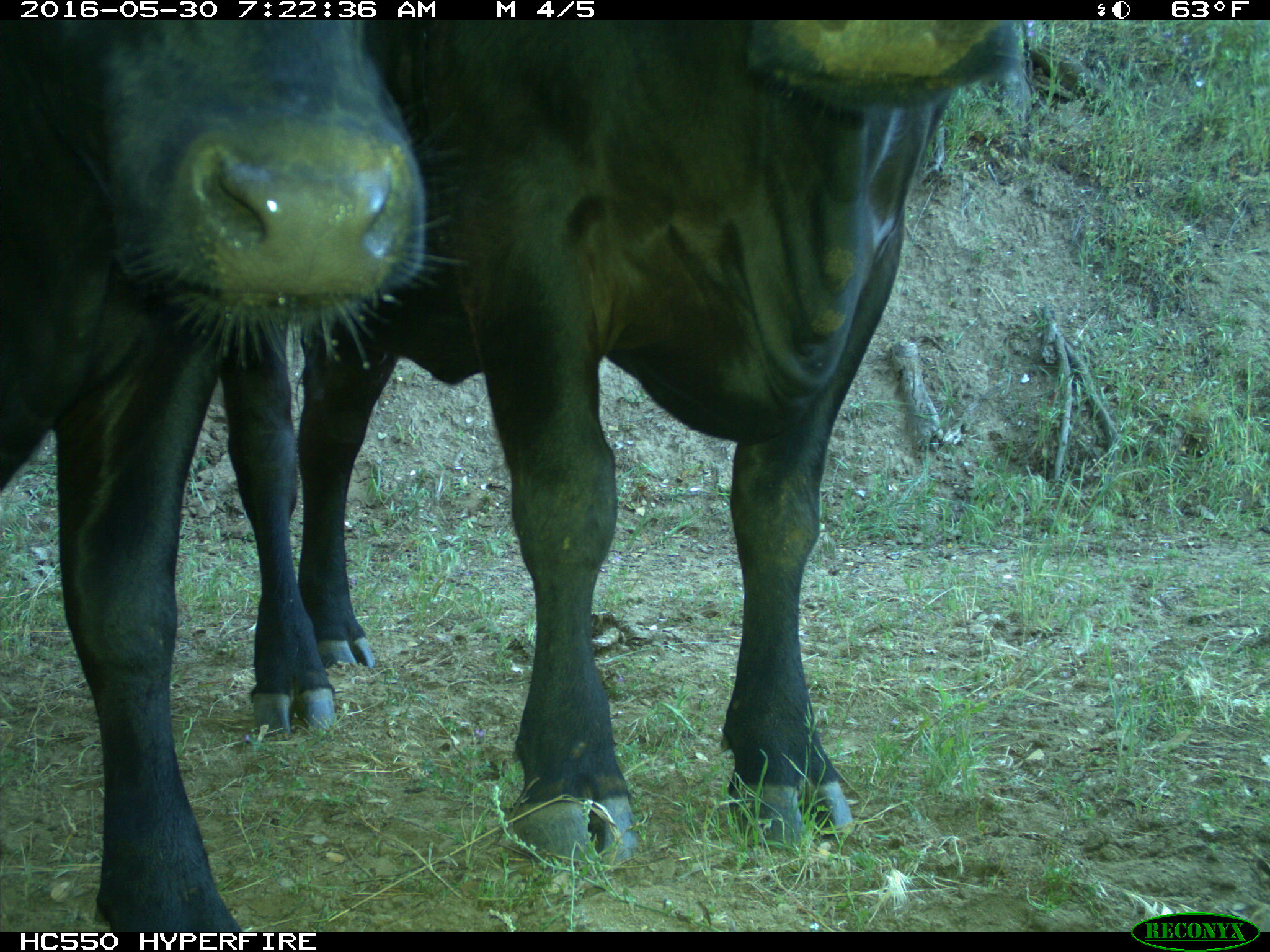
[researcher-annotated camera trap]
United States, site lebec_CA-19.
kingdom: Animalia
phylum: Chordata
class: Mammalia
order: Artiodactyla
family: Bovidae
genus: Bos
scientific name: Bos taurus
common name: domestic cow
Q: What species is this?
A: Bos taurus (domestic cow).